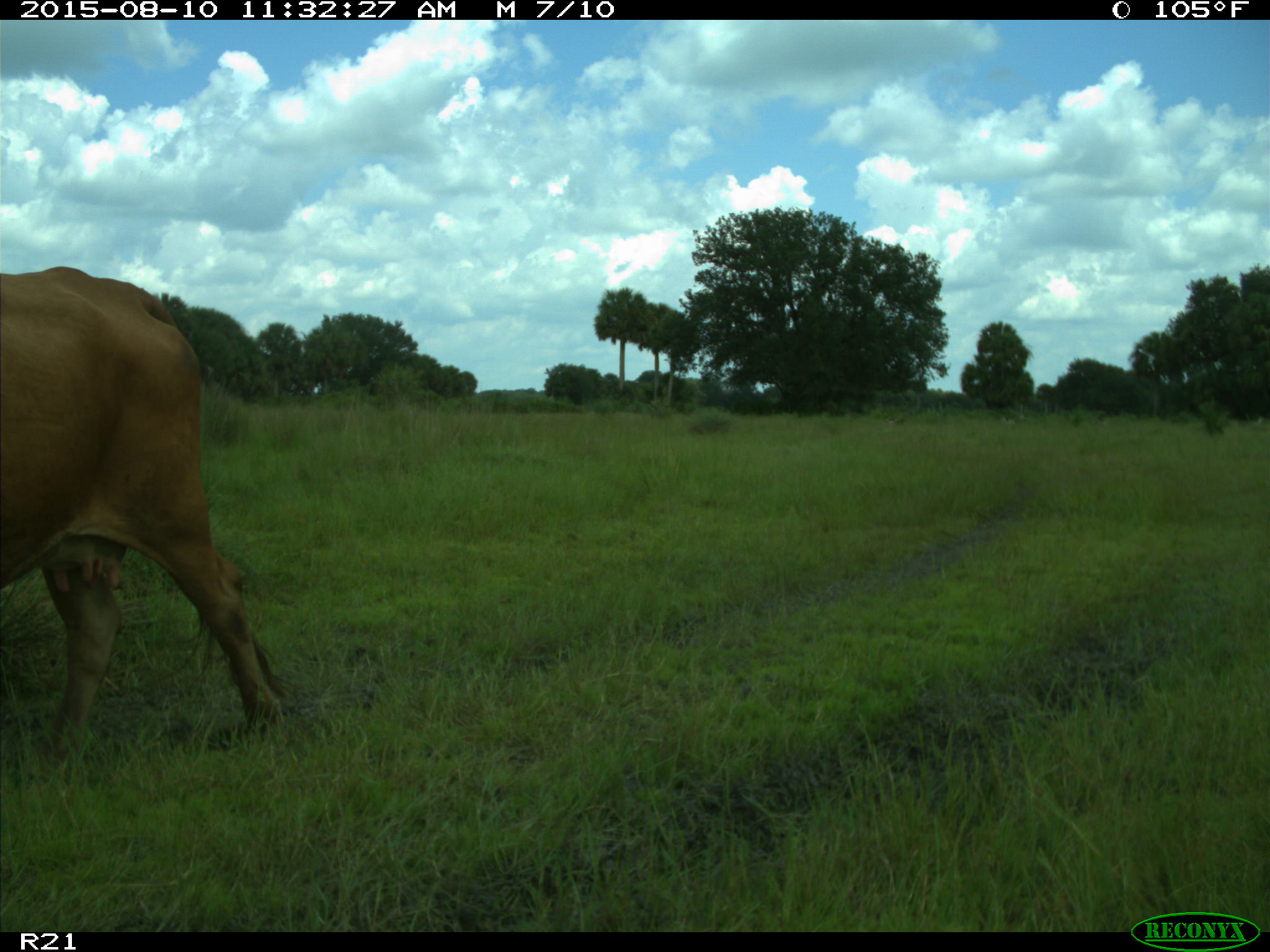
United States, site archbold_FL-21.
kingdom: Animalia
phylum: Chordata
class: Mammalia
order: Artiodactyla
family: Bovidae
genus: Bos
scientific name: Bos taurus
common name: domestic cow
Bos taurus (domestic cow).